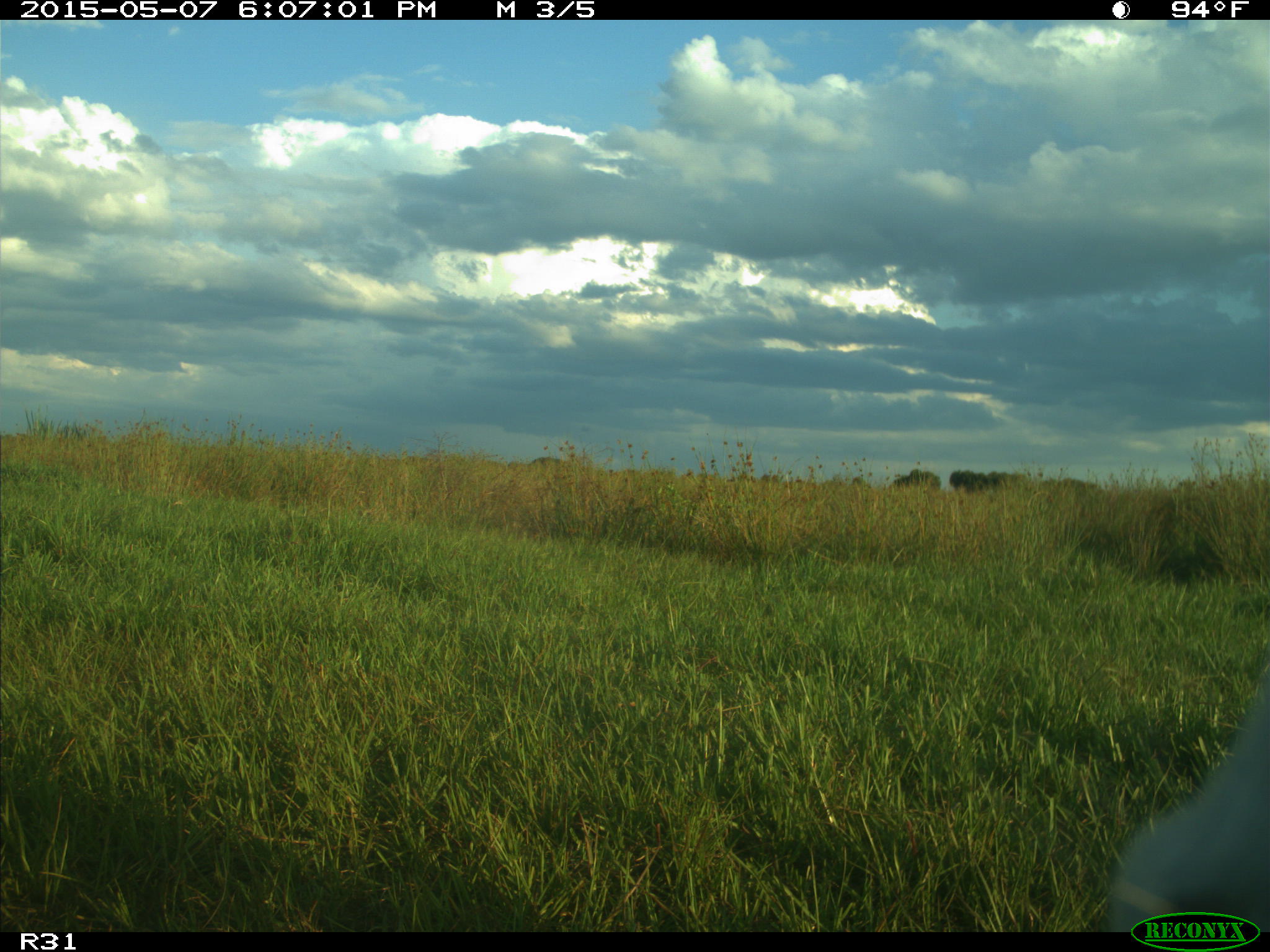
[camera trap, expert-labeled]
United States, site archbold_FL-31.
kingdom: Animalia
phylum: Chordata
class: Mammalia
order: Artiodactyla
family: Bovidae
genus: Bos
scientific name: Bos taurus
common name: domestic cow